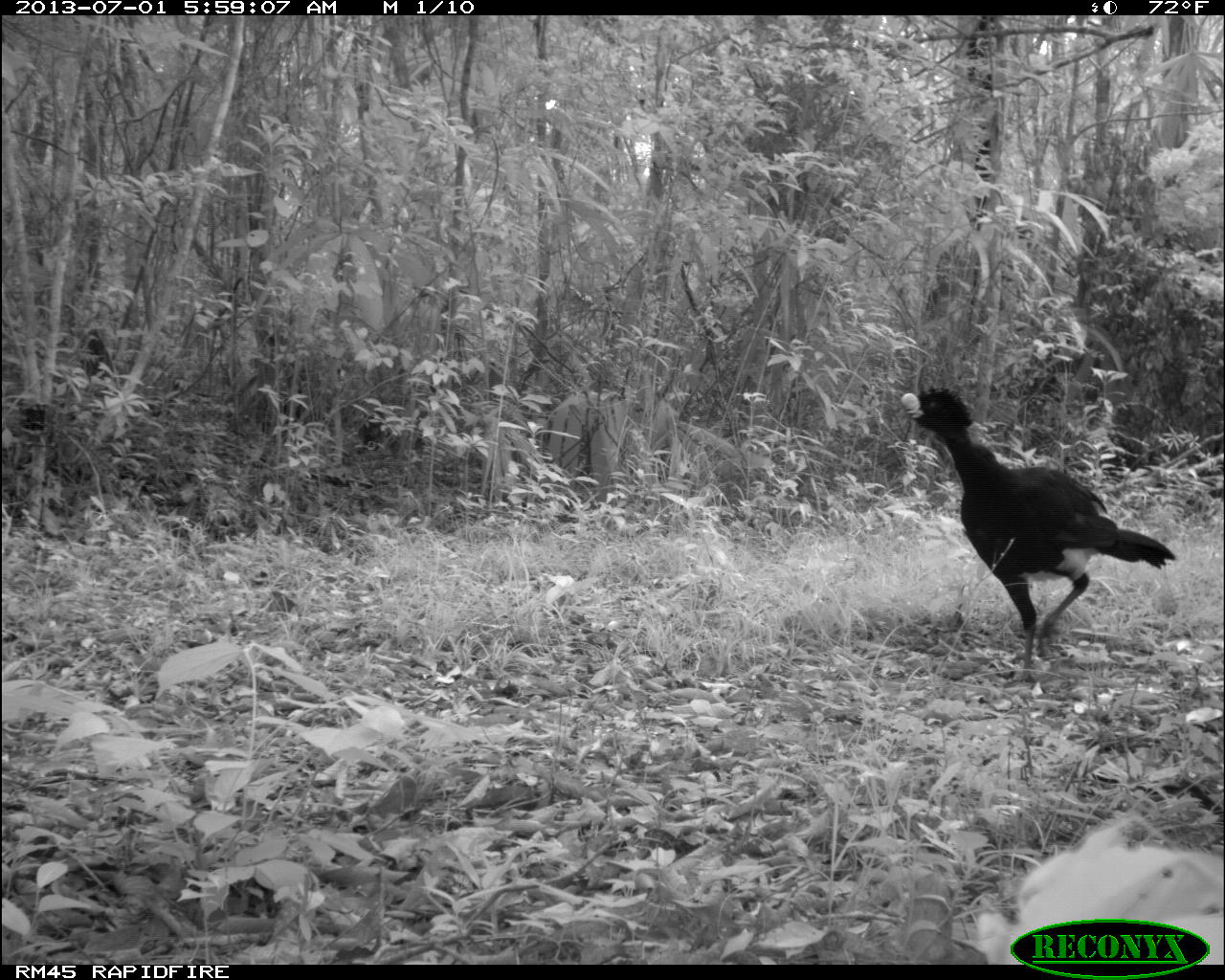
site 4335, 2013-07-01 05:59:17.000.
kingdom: Animalia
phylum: Chordata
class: Aves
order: Galliformes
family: Cracidae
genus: Crax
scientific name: Crax rubra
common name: great curassow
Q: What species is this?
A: Crax rubra (great curassow).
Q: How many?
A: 1.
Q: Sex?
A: Male.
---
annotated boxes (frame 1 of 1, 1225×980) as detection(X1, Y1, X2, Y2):
crax rubra: detection(899, 383, 1177, 685)